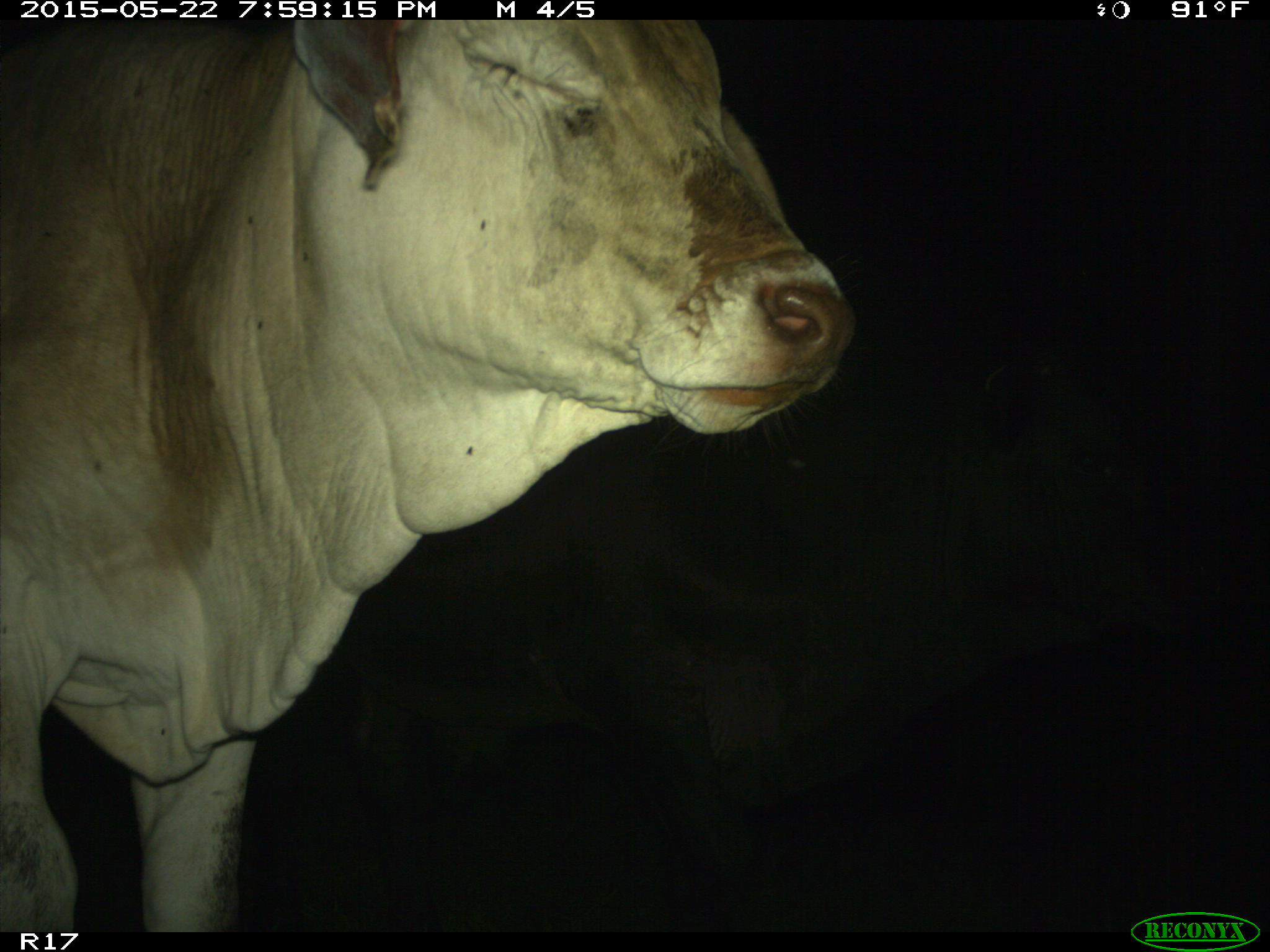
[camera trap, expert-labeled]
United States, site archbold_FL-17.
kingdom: Animalia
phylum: Chordata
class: Mammalia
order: Artiodactyla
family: Bovidae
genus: Bos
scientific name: Bos taurus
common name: domestic cow